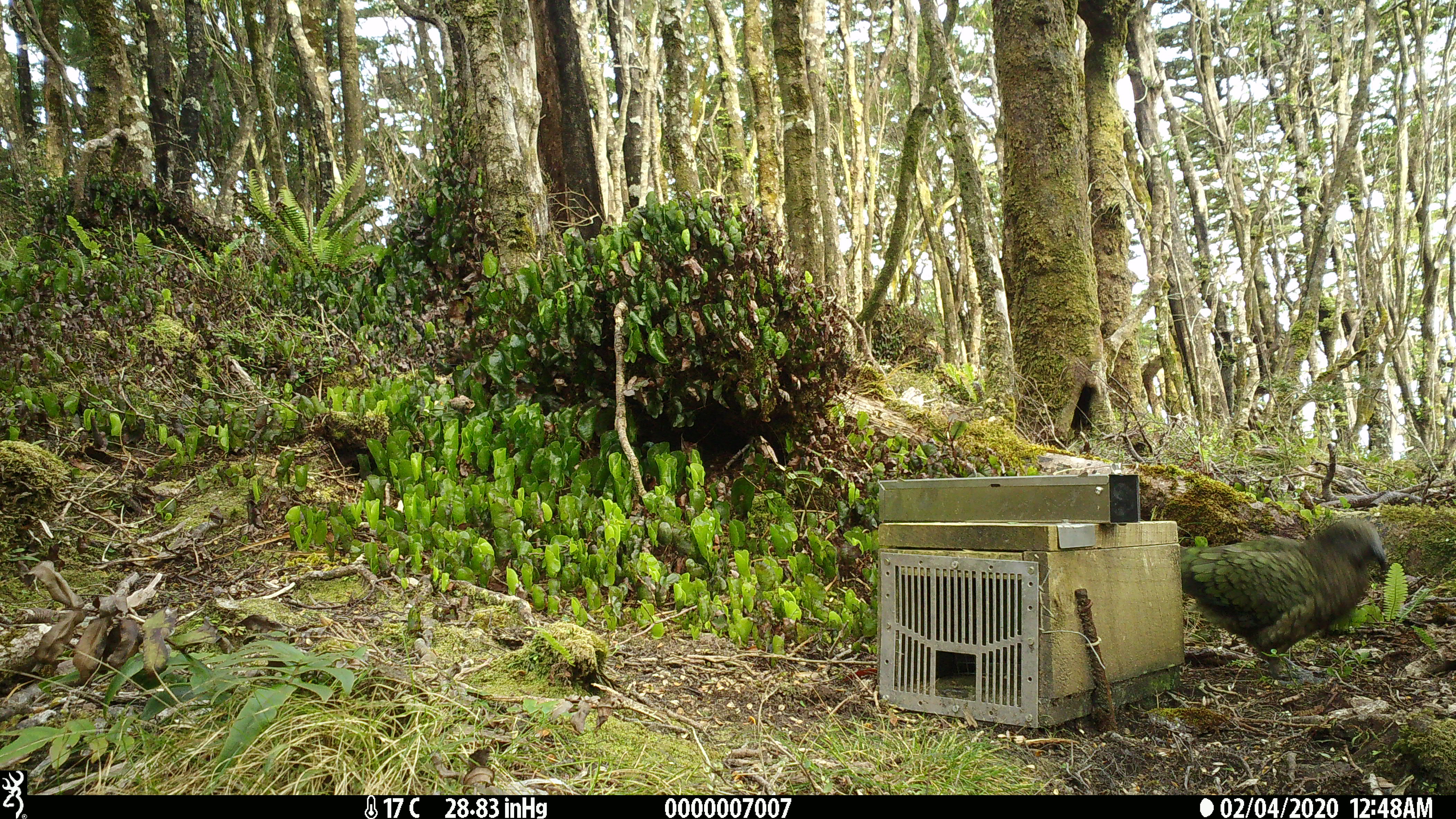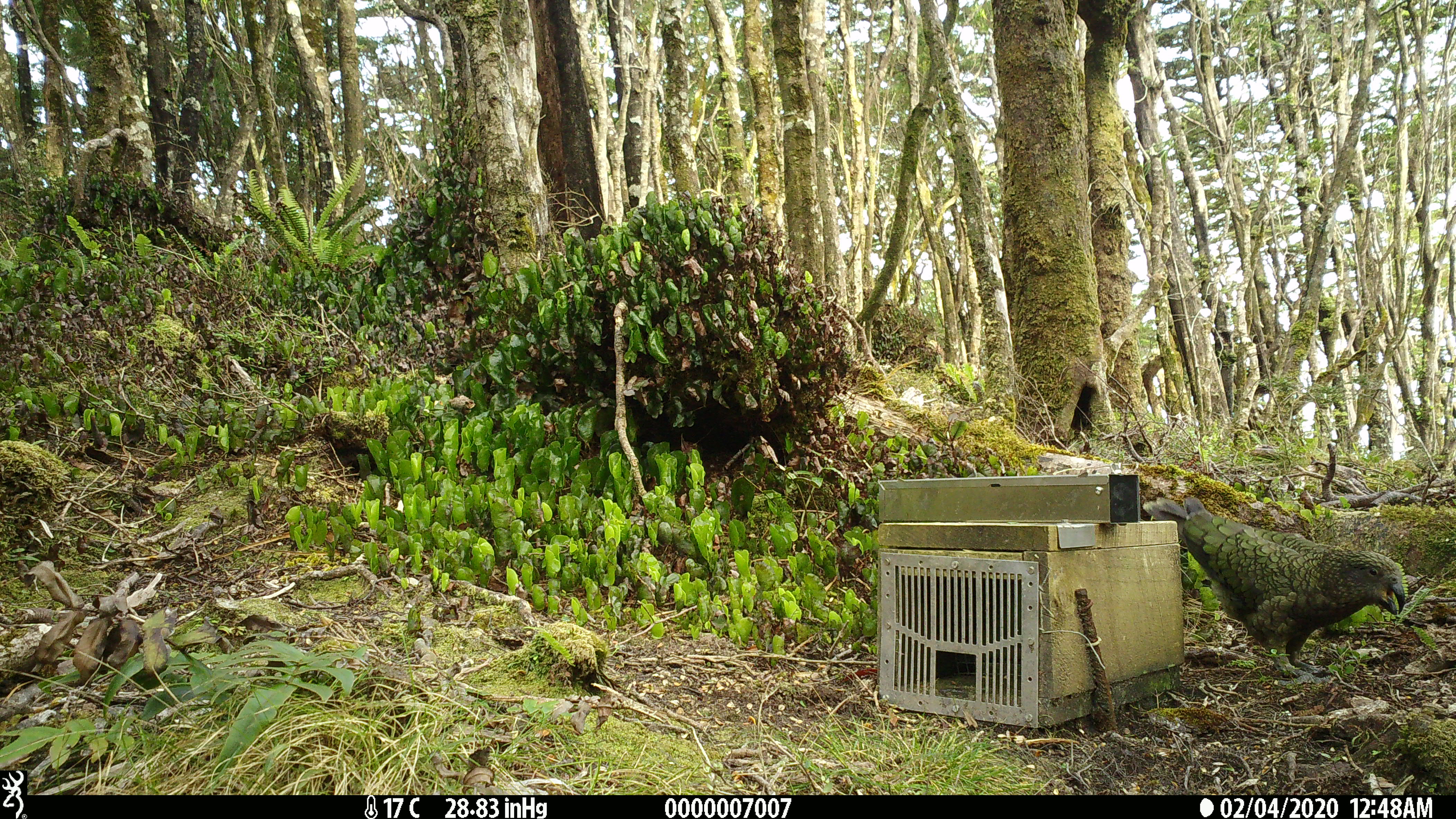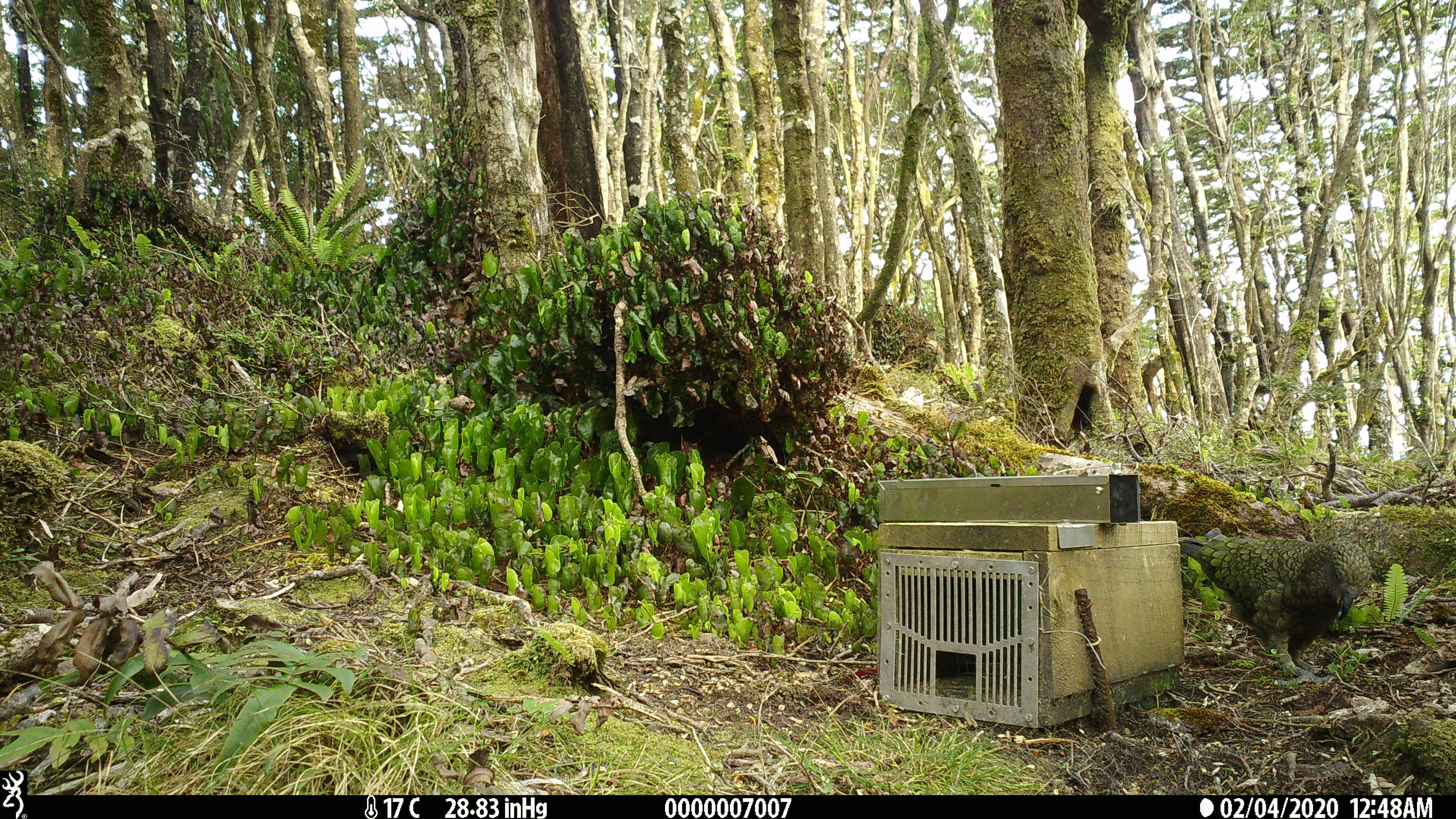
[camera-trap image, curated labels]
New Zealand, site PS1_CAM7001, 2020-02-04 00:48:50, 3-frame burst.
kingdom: Animalia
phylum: Chordata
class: Aves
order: Psittaciformes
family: Strigopidae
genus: Nestor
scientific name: Nestor notabilis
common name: kea